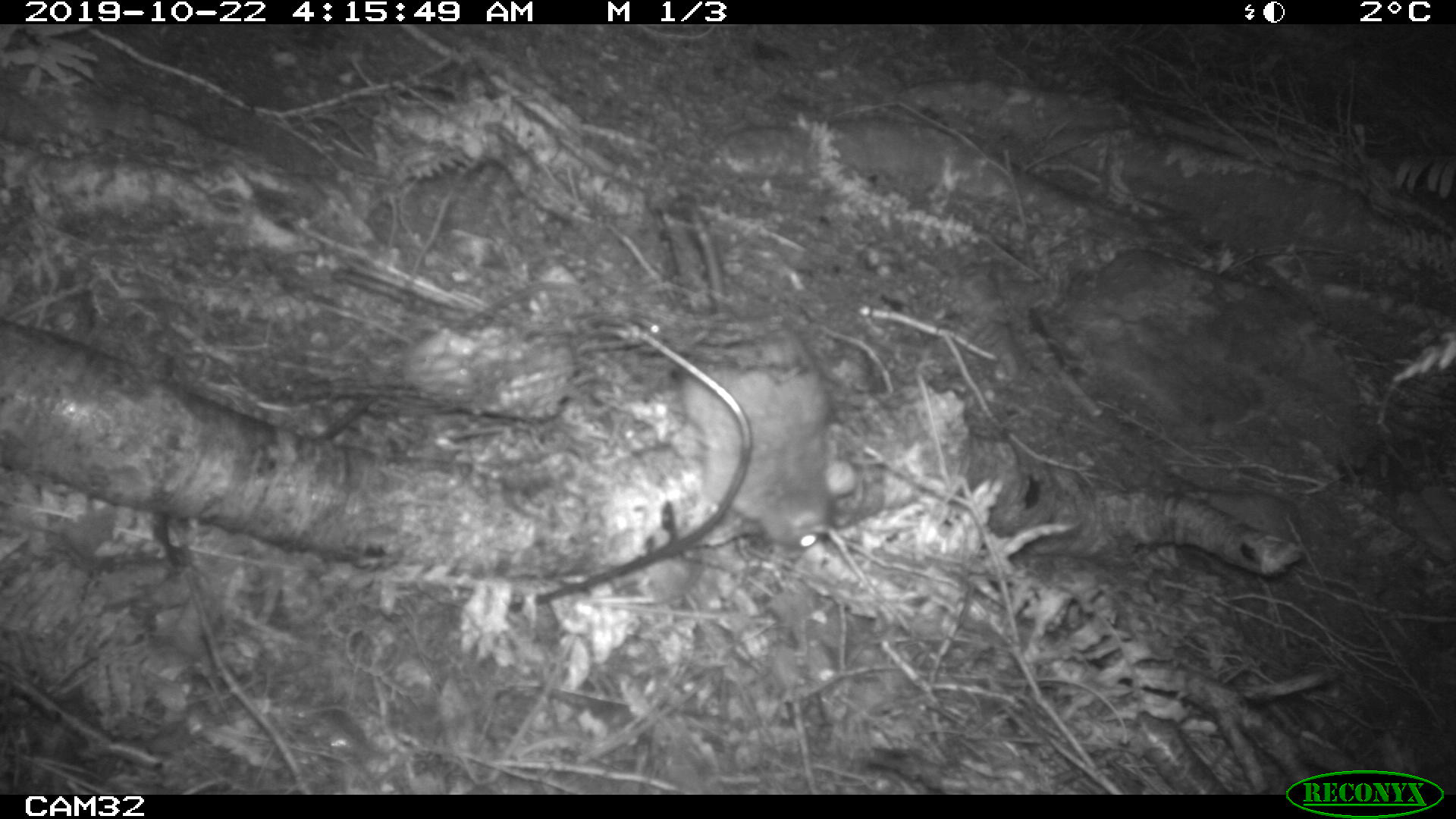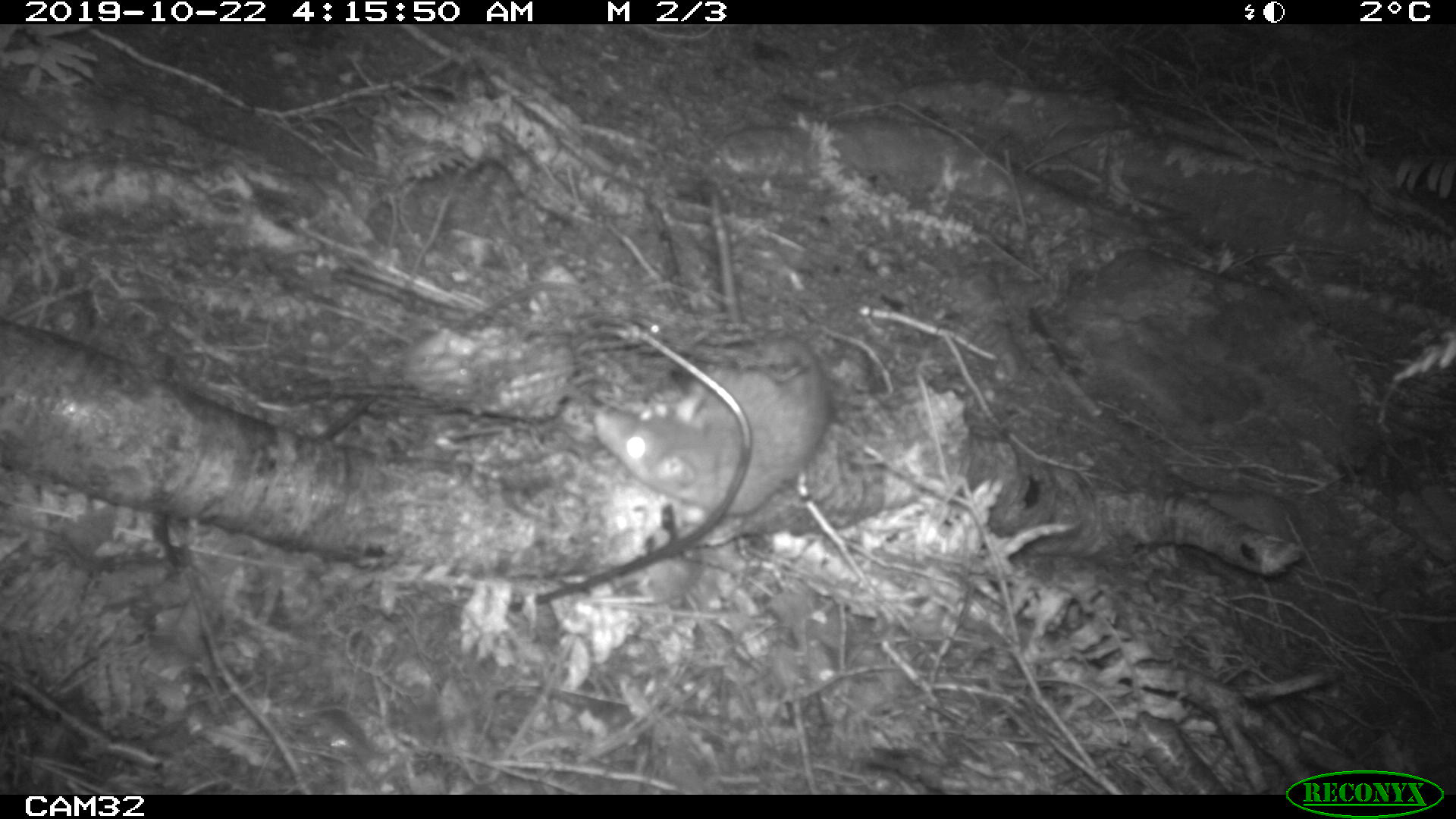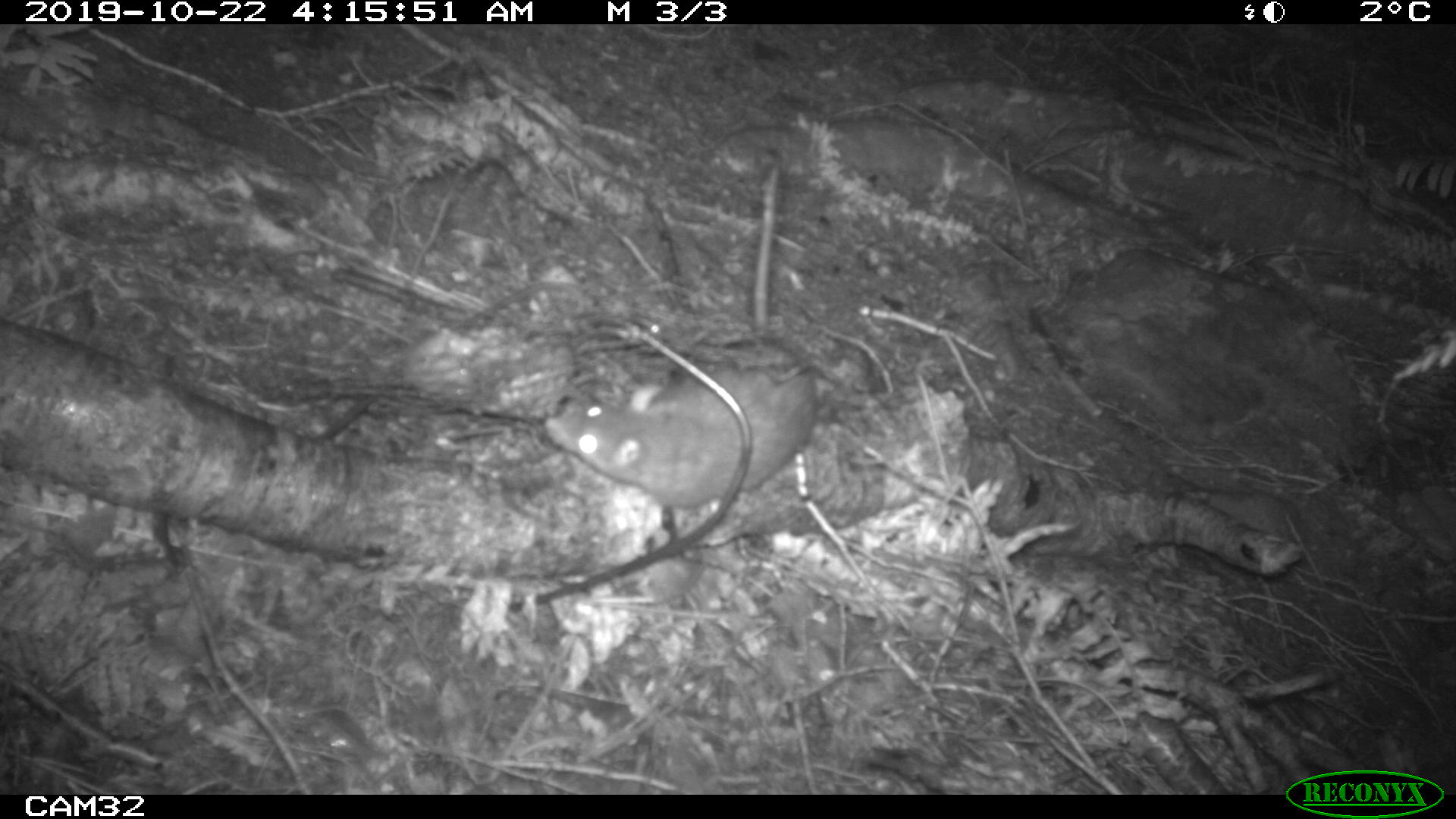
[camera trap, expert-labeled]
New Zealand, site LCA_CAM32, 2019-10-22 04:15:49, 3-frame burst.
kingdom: Animalia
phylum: Chordata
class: Mammalia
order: Rodentia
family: Muridae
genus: Rattus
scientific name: Rattus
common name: rat